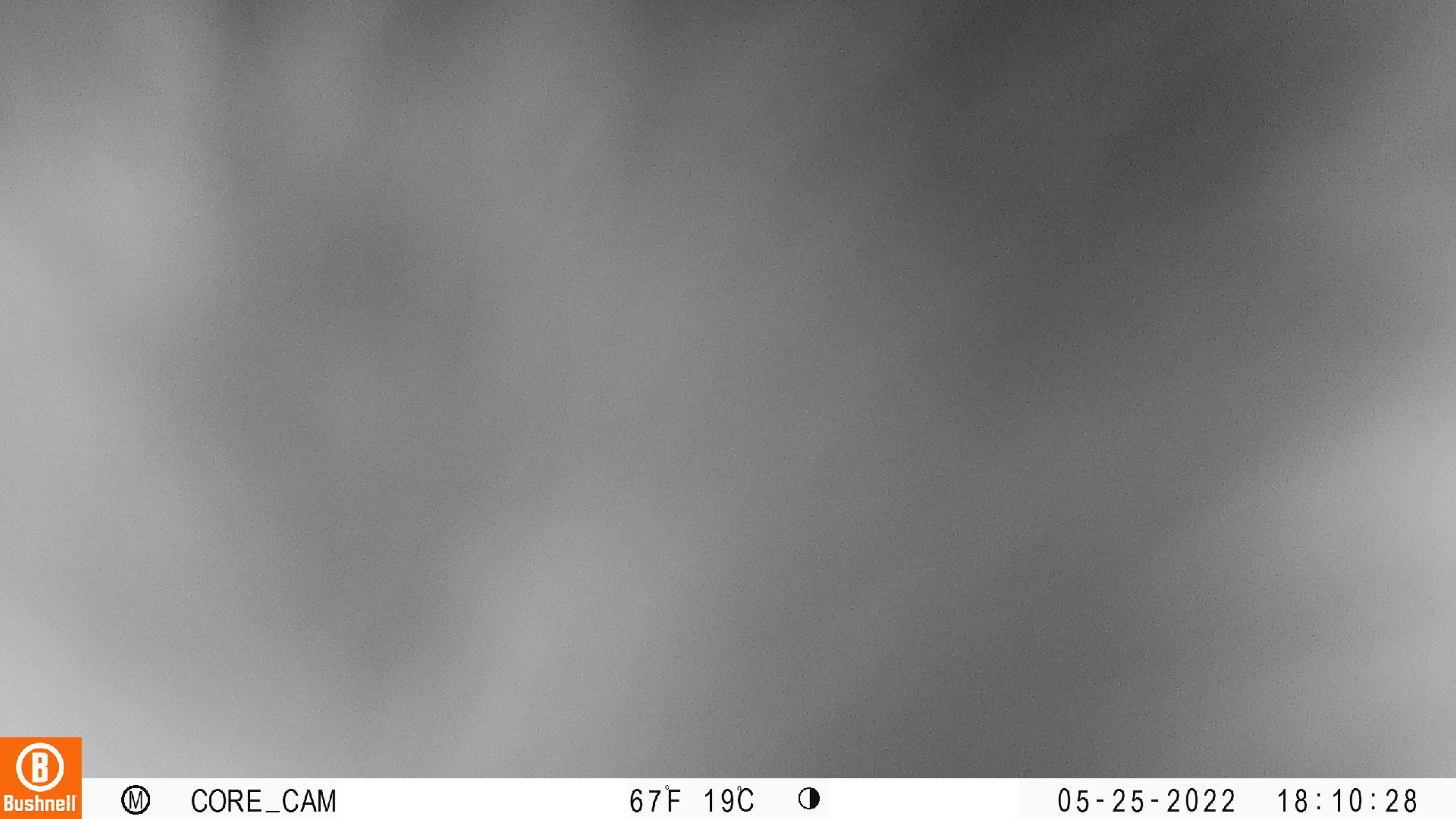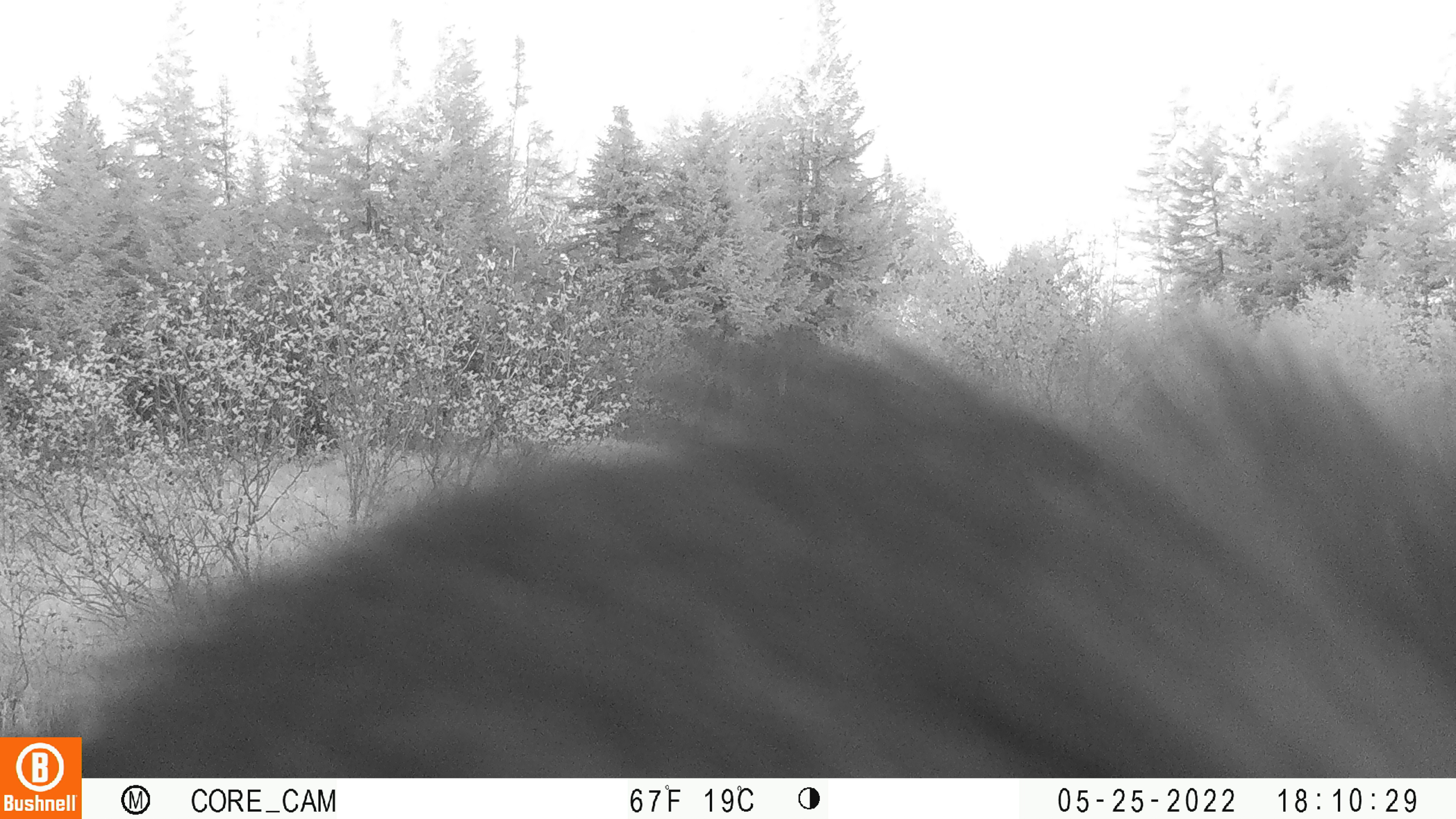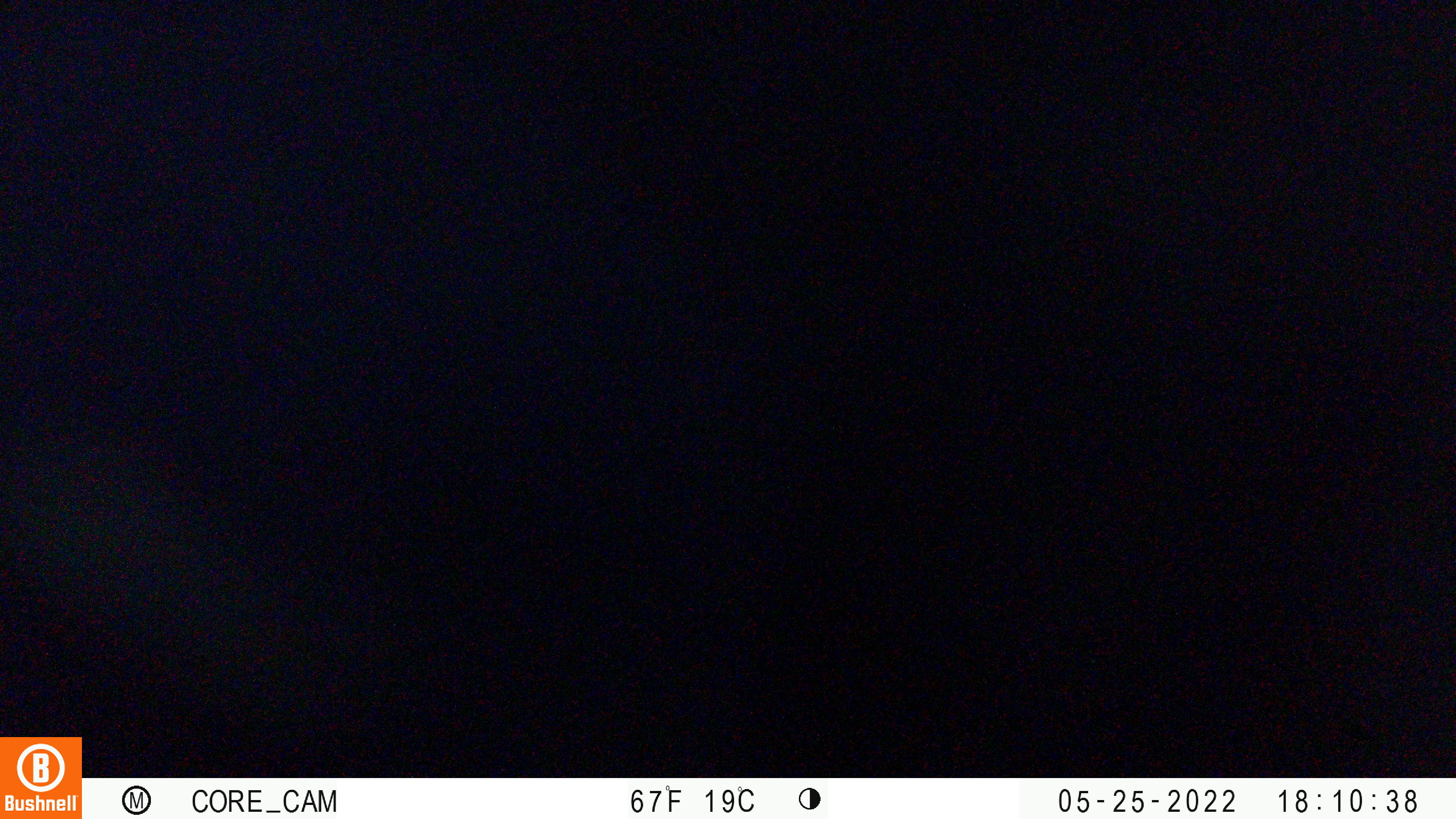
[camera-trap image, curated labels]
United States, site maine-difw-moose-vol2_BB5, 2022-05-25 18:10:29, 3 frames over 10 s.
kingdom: Animalia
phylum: Chordata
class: Mammalia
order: Carnivora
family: Ursidae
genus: Ursus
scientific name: Ursus americanus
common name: black bear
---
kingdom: Animalia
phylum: Chordata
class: Mammalia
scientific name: Mammalia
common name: mammal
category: mammal sp.